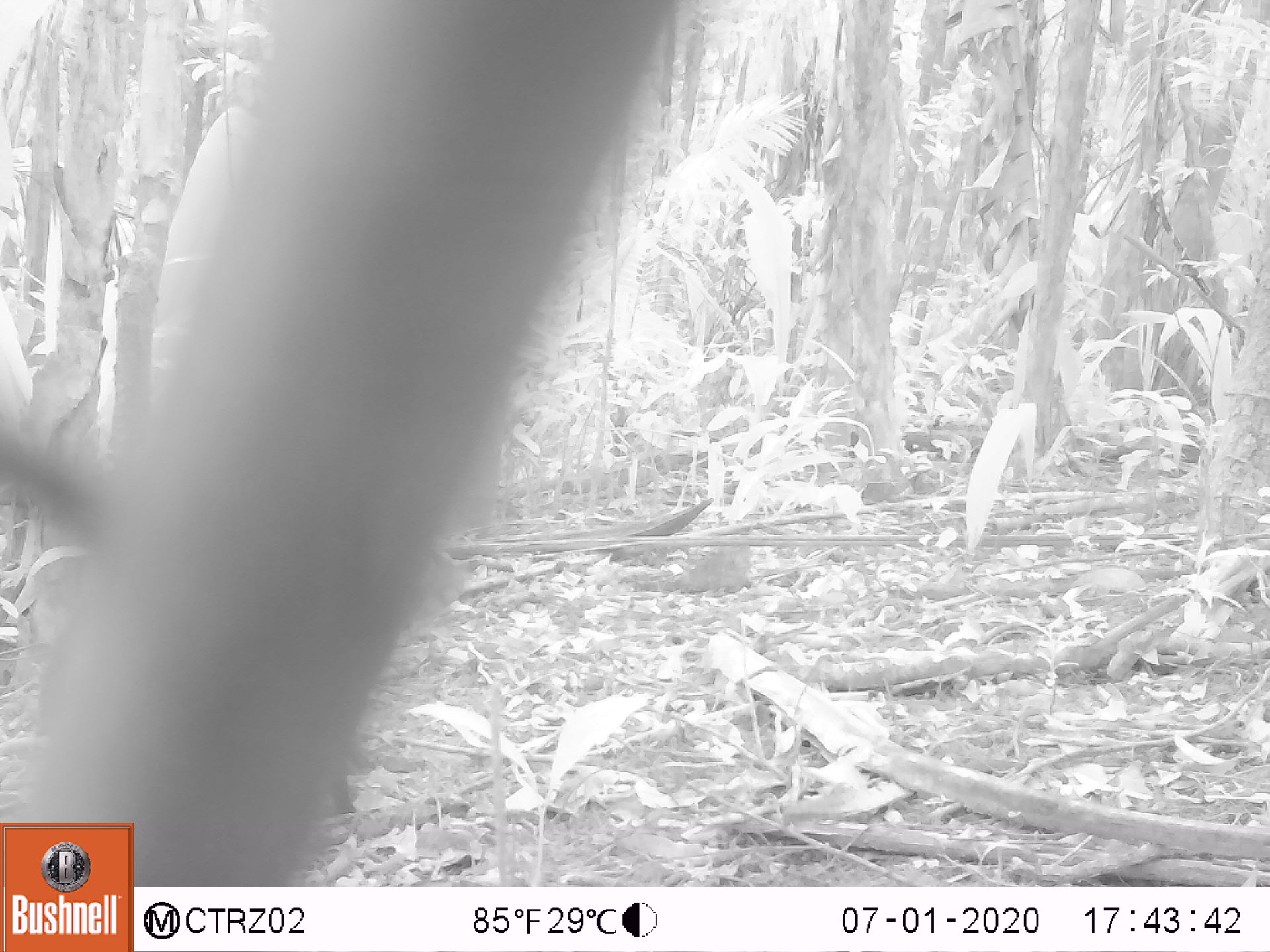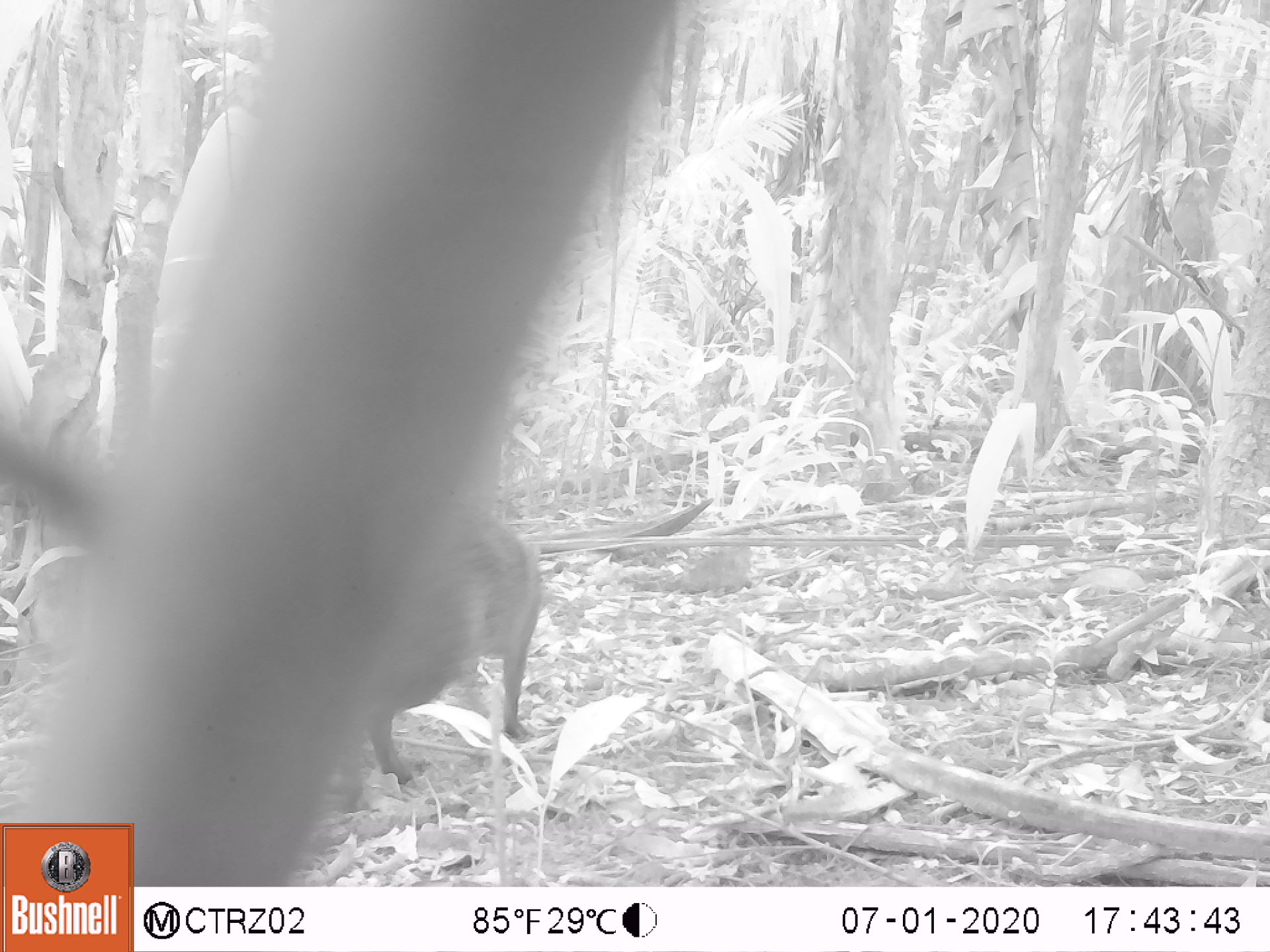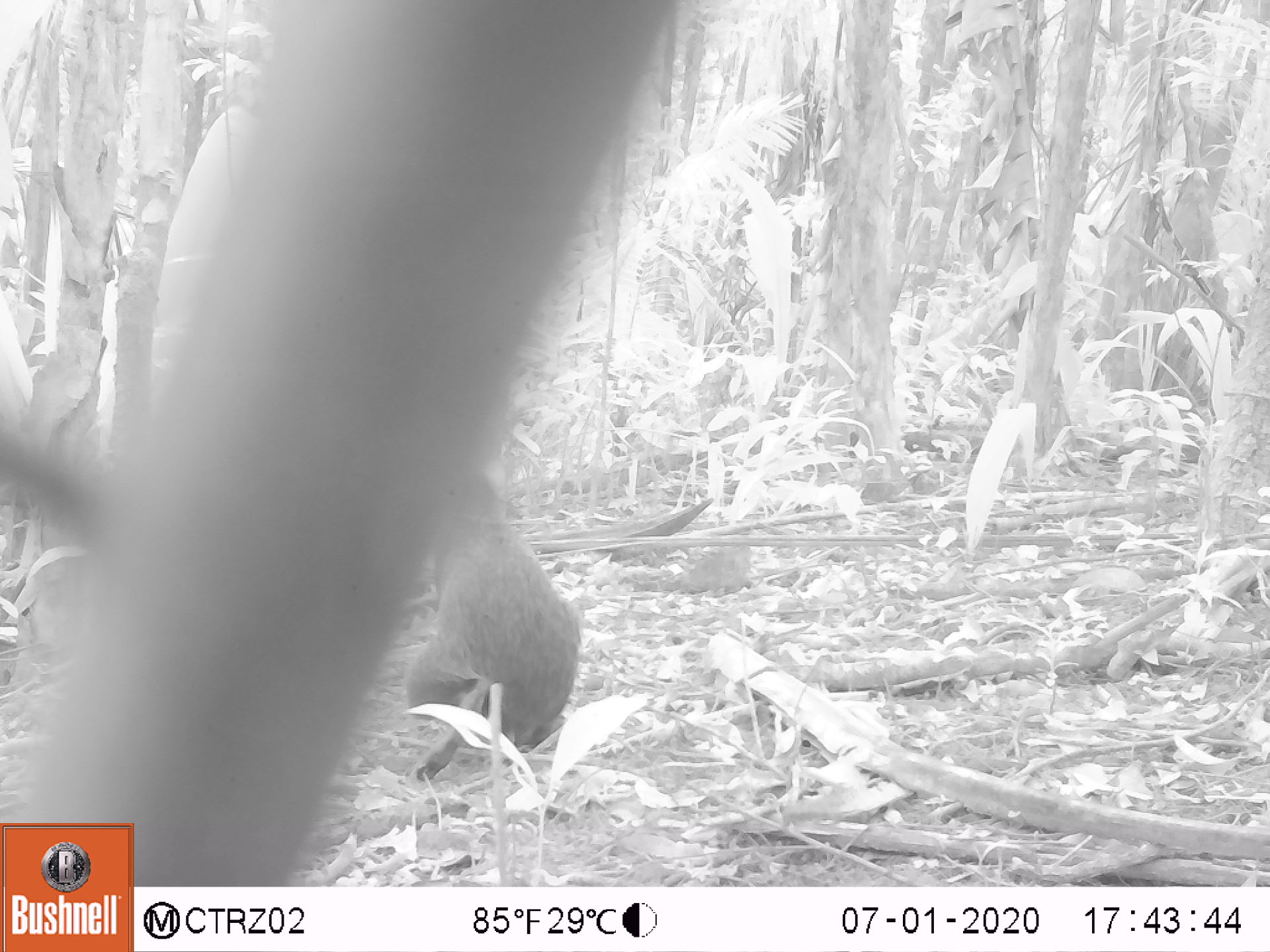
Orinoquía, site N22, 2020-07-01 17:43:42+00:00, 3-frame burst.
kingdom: Animalia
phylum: Chordata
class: Mammalia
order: Rodentia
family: Dasyproctidae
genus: Dasyprocta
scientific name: Dasyprocta fuliginosa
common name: black agouti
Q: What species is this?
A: Black agouti (Dasyprocta fuliginosa).